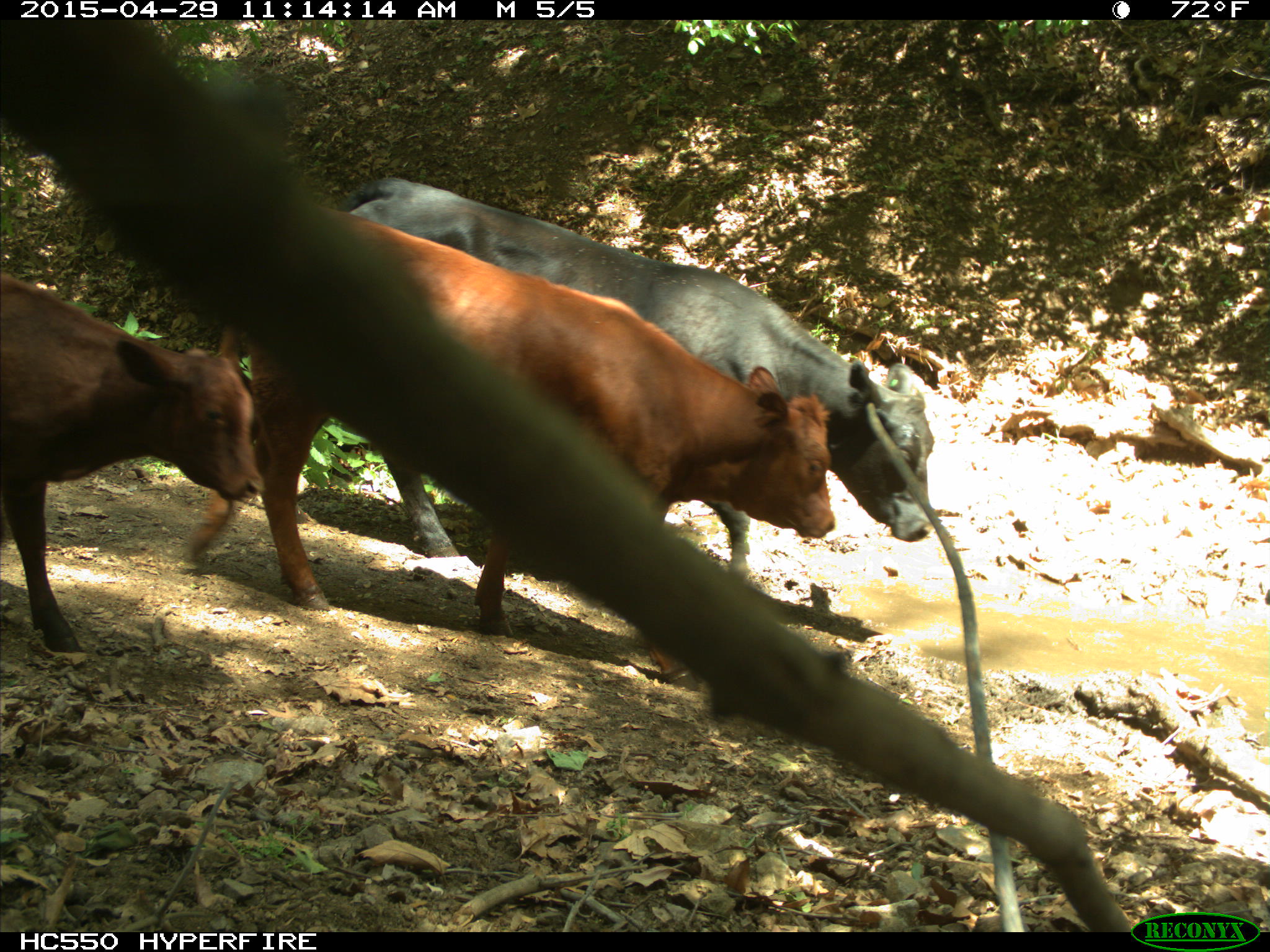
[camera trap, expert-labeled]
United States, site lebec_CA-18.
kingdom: Animalia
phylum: Chordata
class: Mammalia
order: Artiodactyla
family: Bovidae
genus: Bos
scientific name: Bos taurus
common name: domestic cow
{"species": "Bos taurus (domestic cow)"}